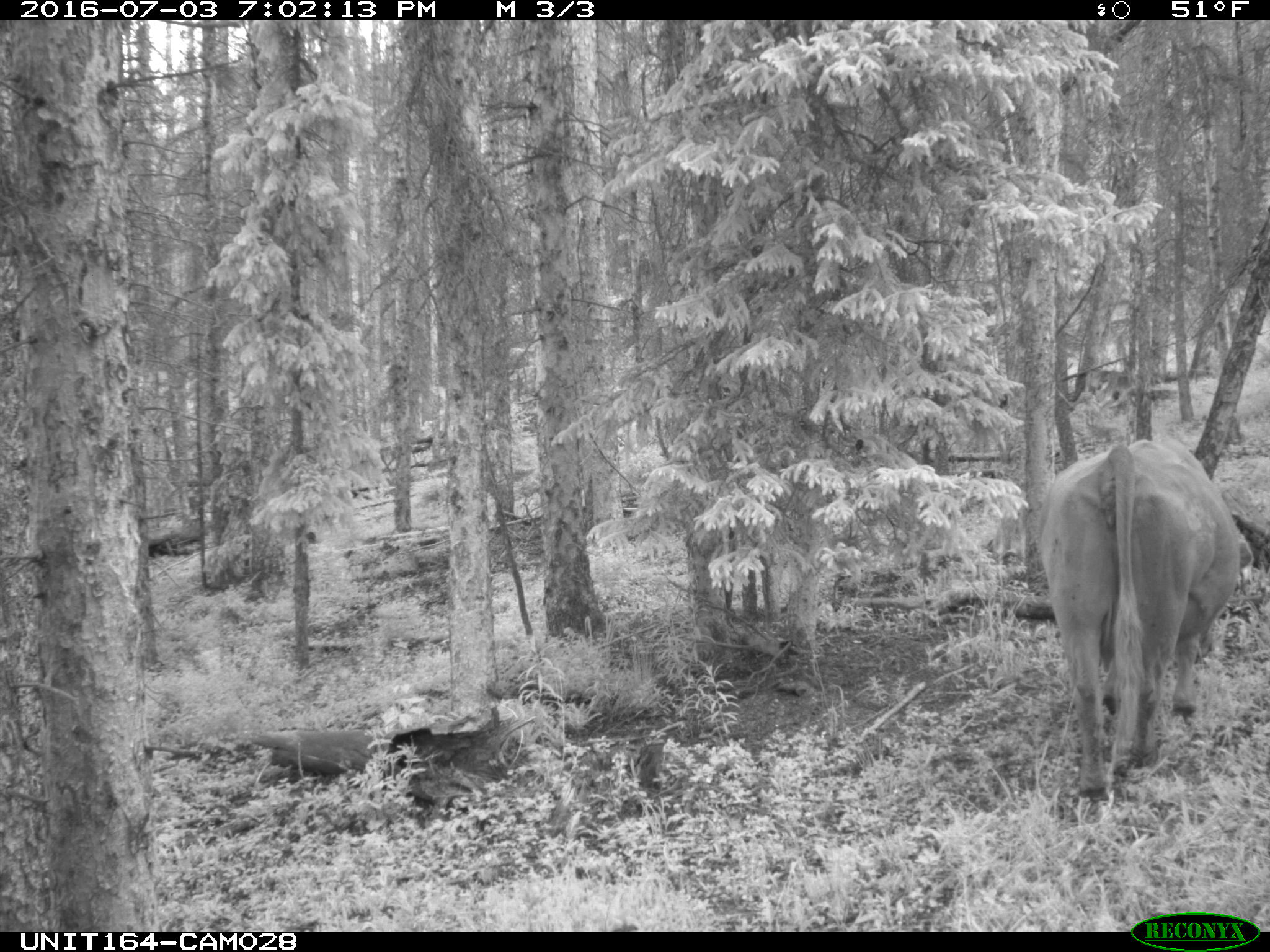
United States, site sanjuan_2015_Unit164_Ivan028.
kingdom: Animalia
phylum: Chordata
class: Mammalia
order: Artiodactyla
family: Bovidae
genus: Bos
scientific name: Bos taurus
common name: domestic cow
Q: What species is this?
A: Bos taurus (domestic cow).